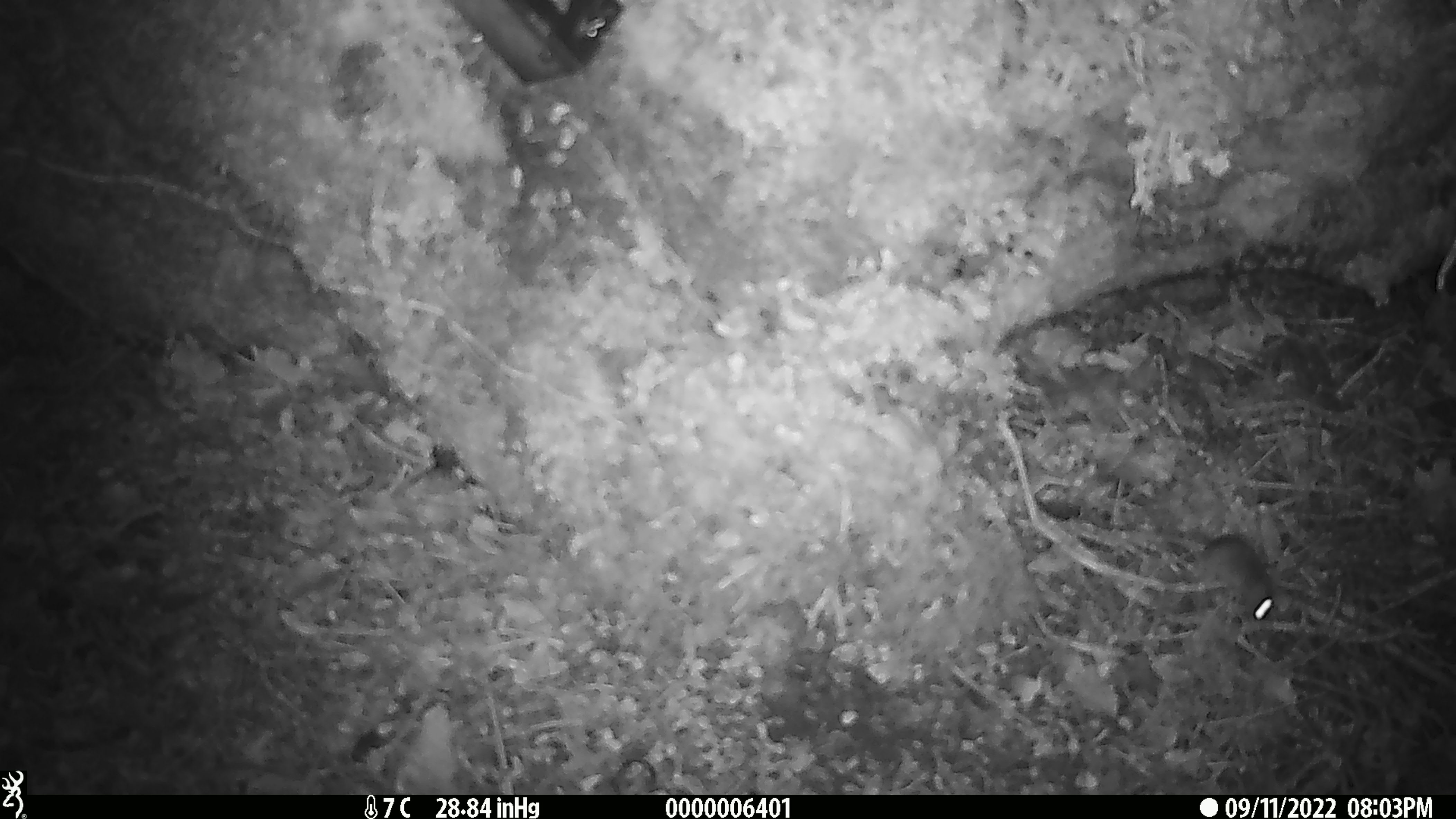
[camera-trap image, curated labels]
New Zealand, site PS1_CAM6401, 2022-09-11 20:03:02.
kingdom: Animalia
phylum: Chordata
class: Mammalia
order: Rodentia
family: Muridae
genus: Mus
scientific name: Mus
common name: mouse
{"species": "mouse (Mus)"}